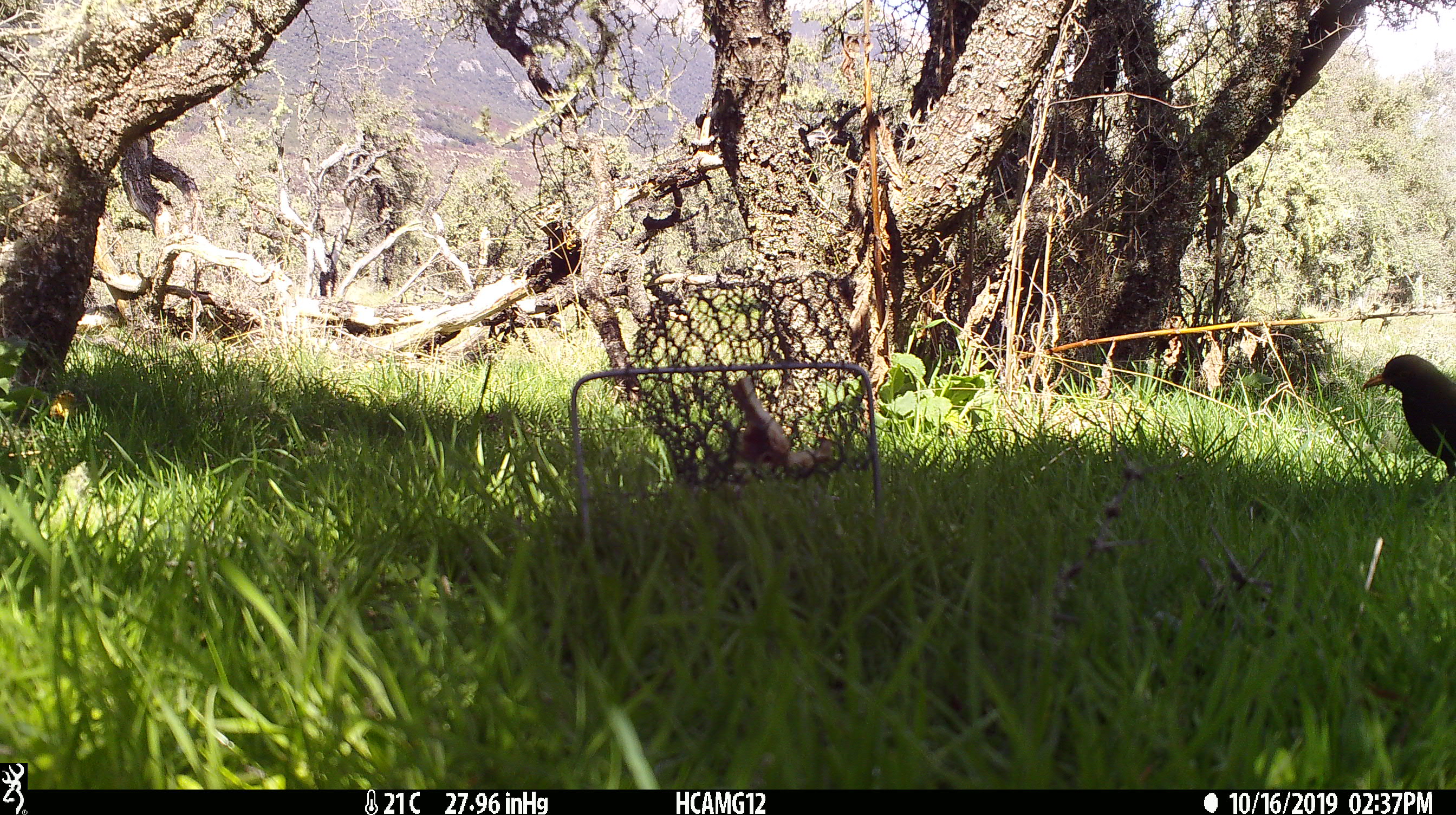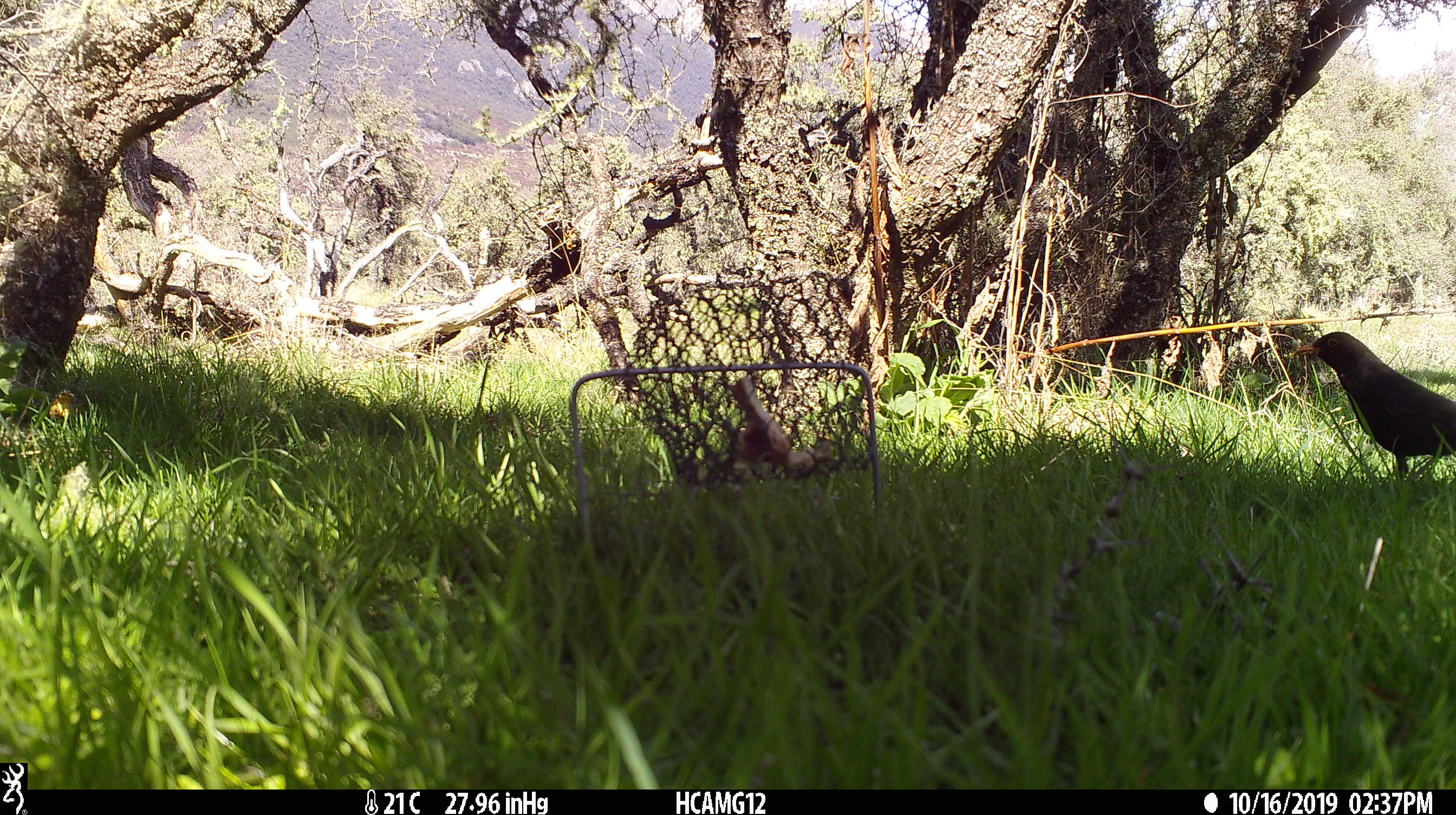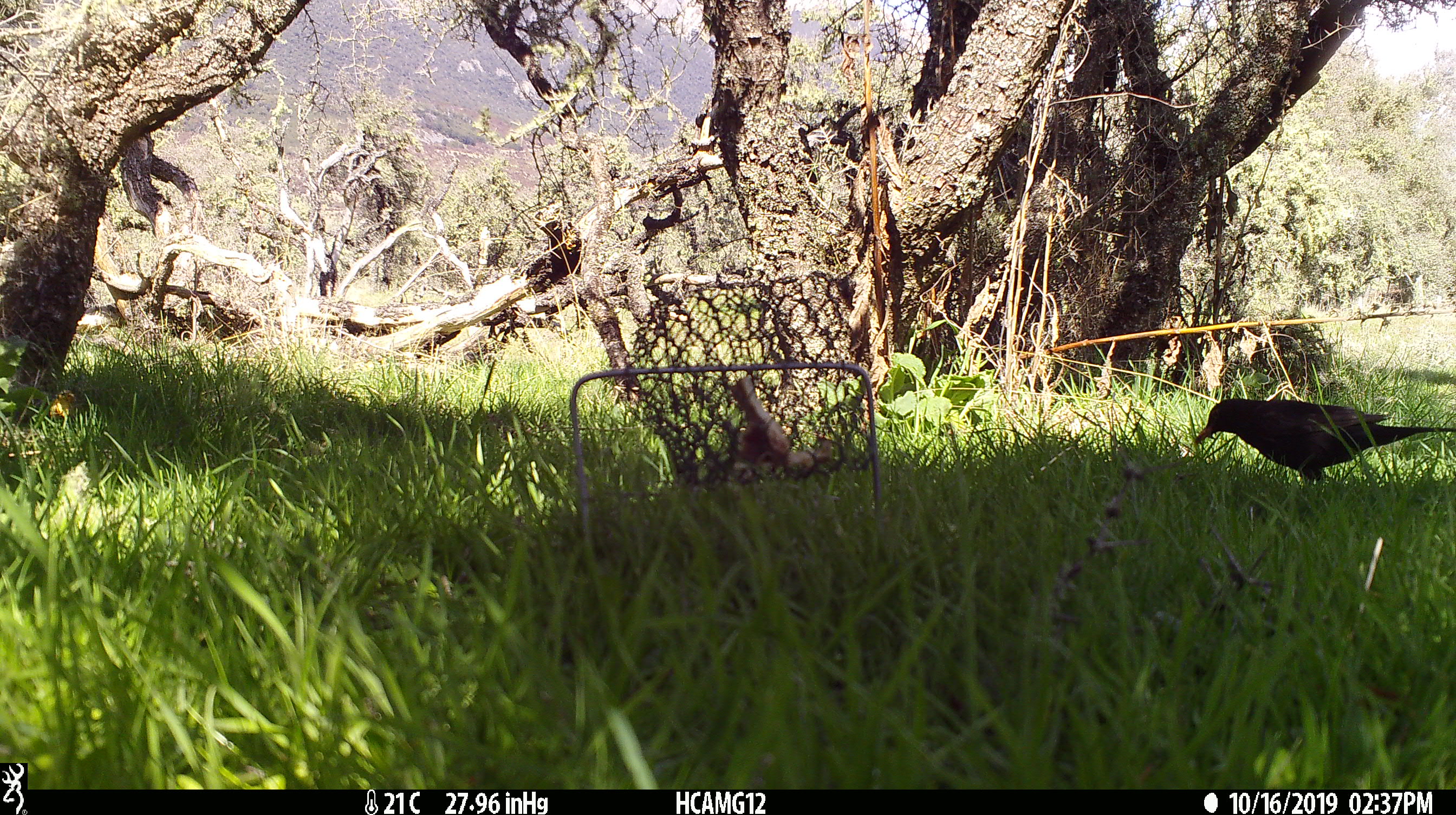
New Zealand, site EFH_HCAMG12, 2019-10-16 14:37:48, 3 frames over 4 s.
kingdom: Animalia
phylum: Chordata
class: Aves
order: Passeriformes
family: Turdidae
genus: Turdus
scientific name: Turdus merula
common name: eurasian blackbird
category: blackbird